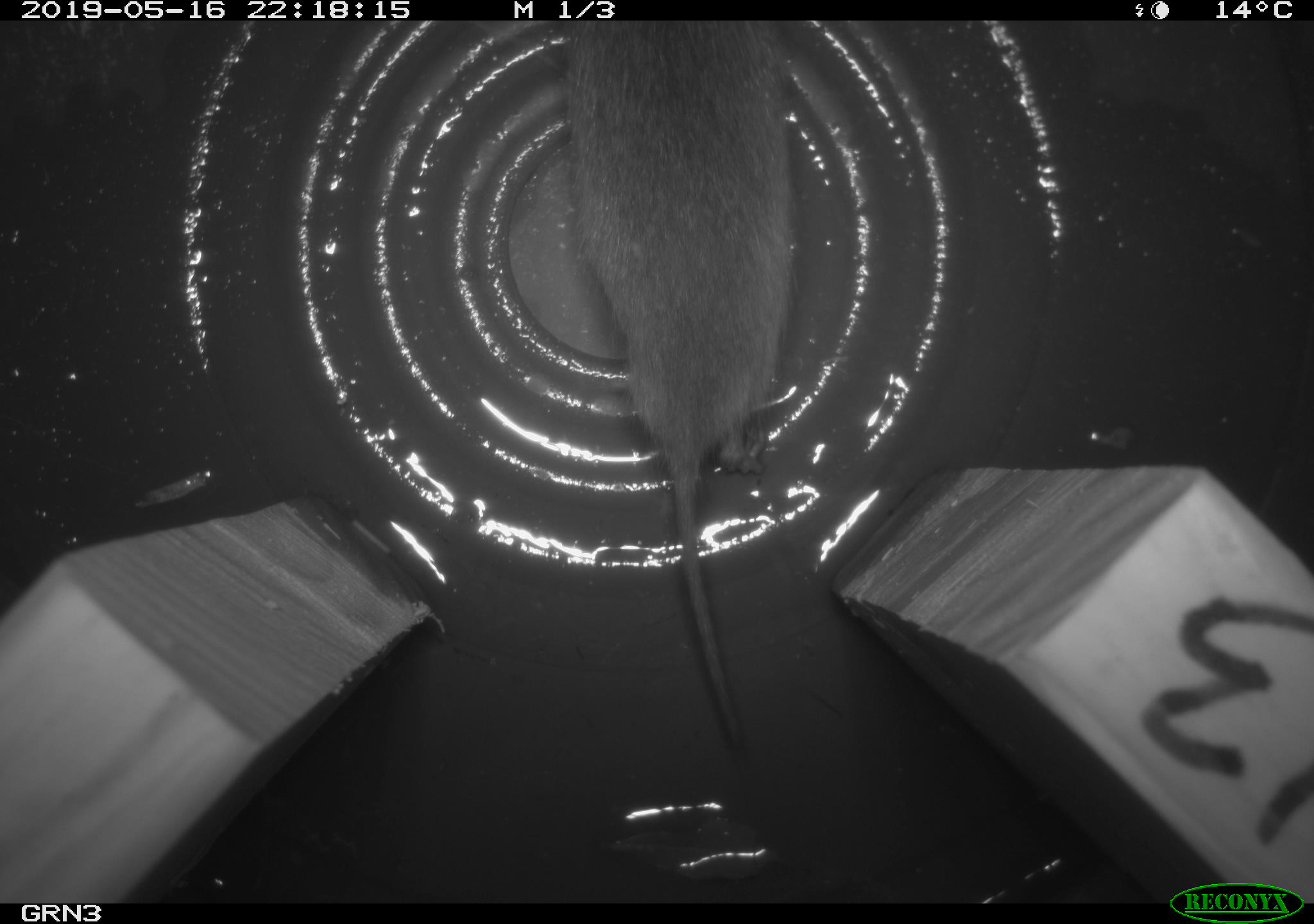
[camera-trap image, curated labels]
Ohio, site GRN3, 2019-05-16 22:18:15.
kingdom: Animalia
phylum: Chordata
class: Mammalia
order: Rodentia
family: Cricetidae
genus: Microtus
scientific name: Microtus pennsylvanicus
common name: meadow vole